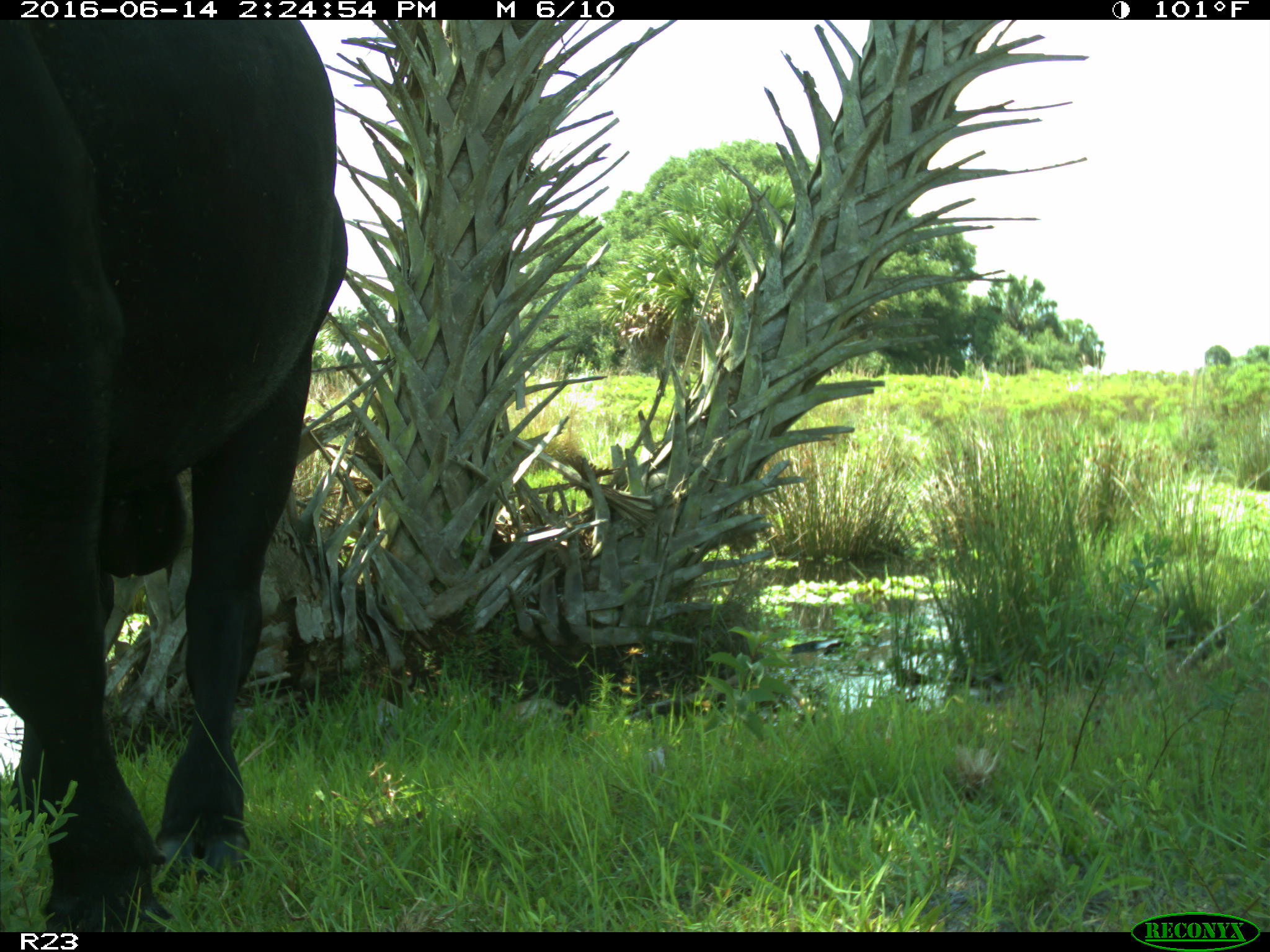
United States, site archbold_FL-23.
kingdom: Animalia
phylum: Chordata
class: Mammalia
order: Artiodactyla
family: Bovidae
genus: Bos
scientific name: Bos taurus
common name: domestic cow